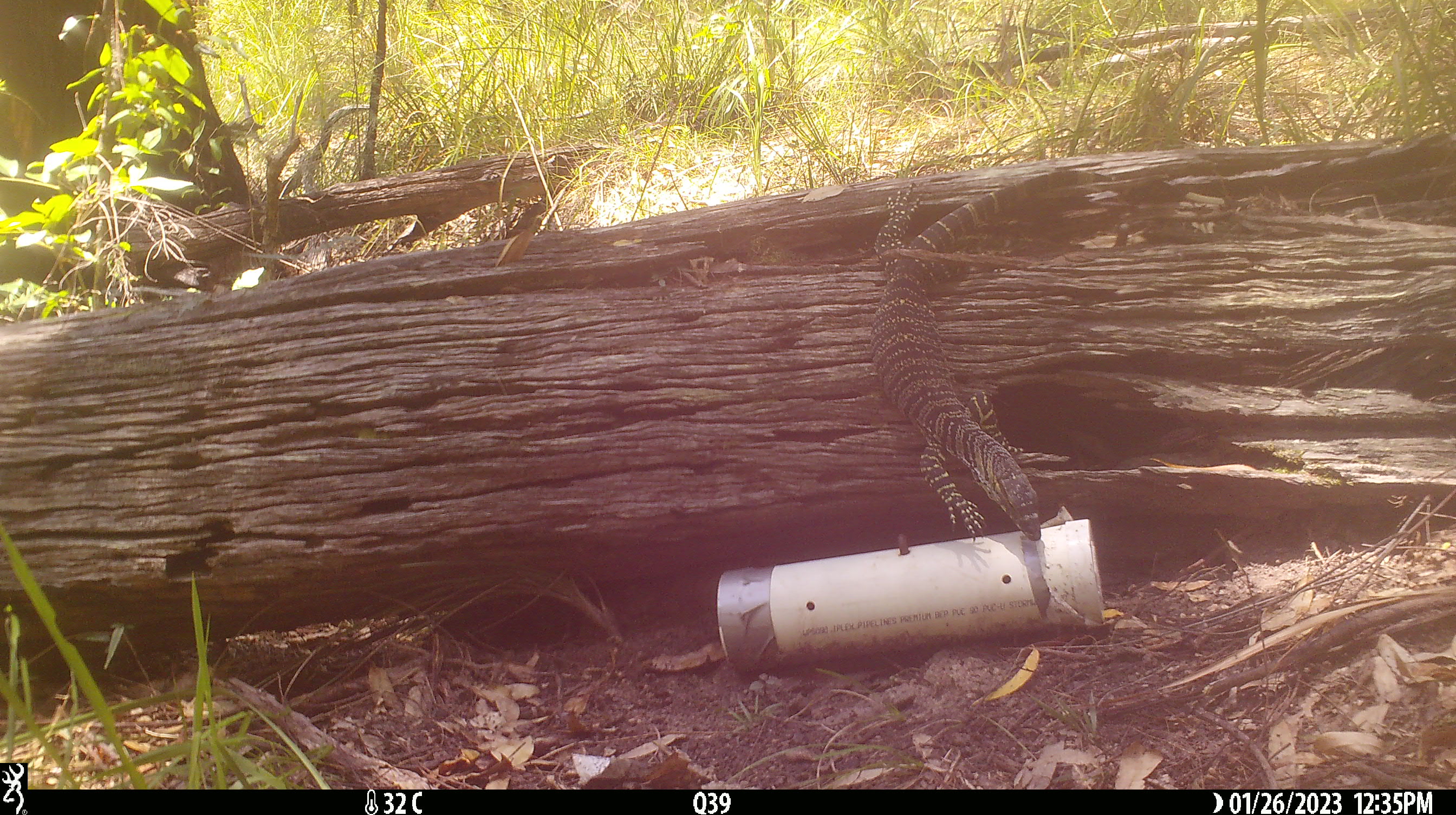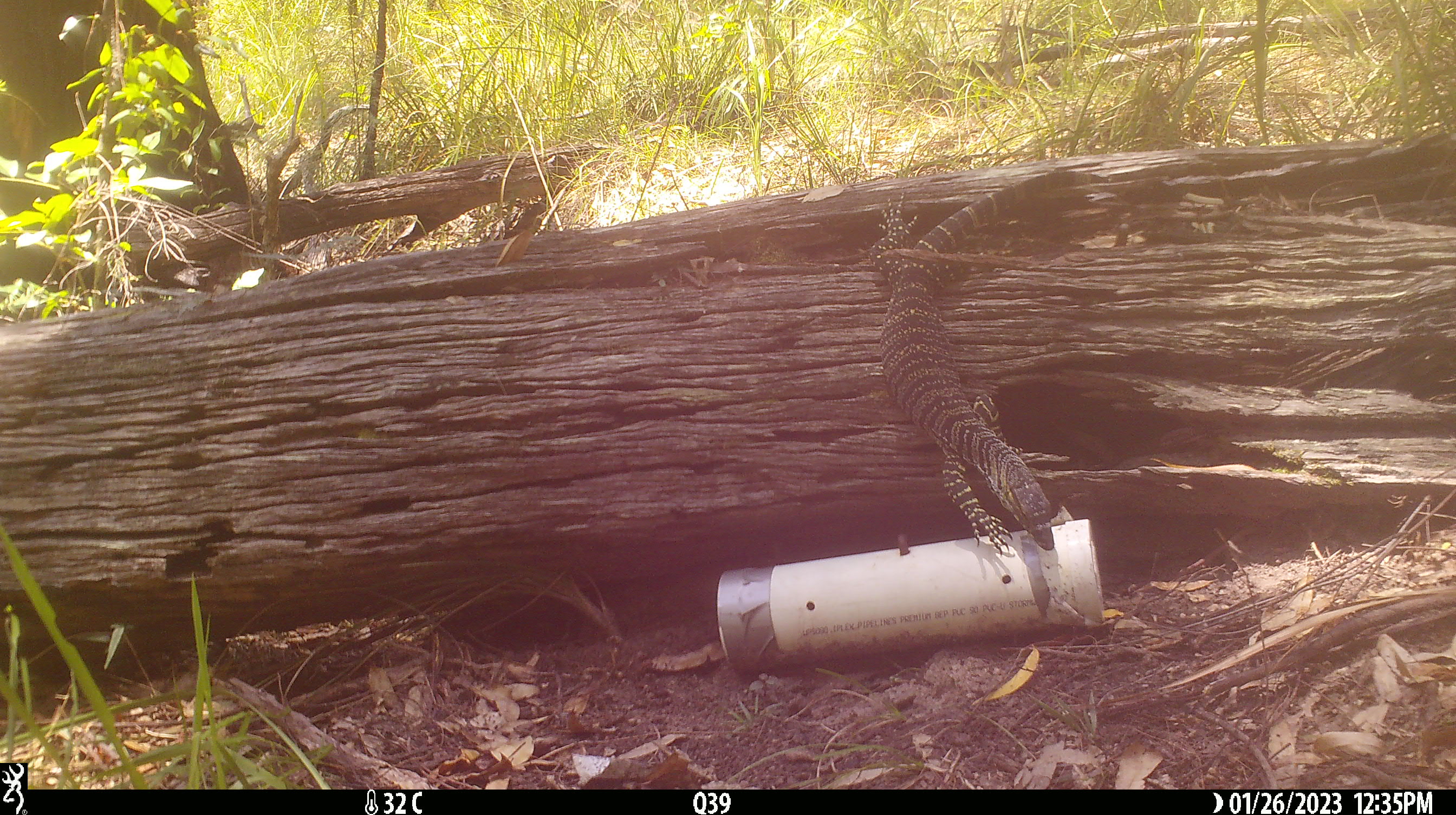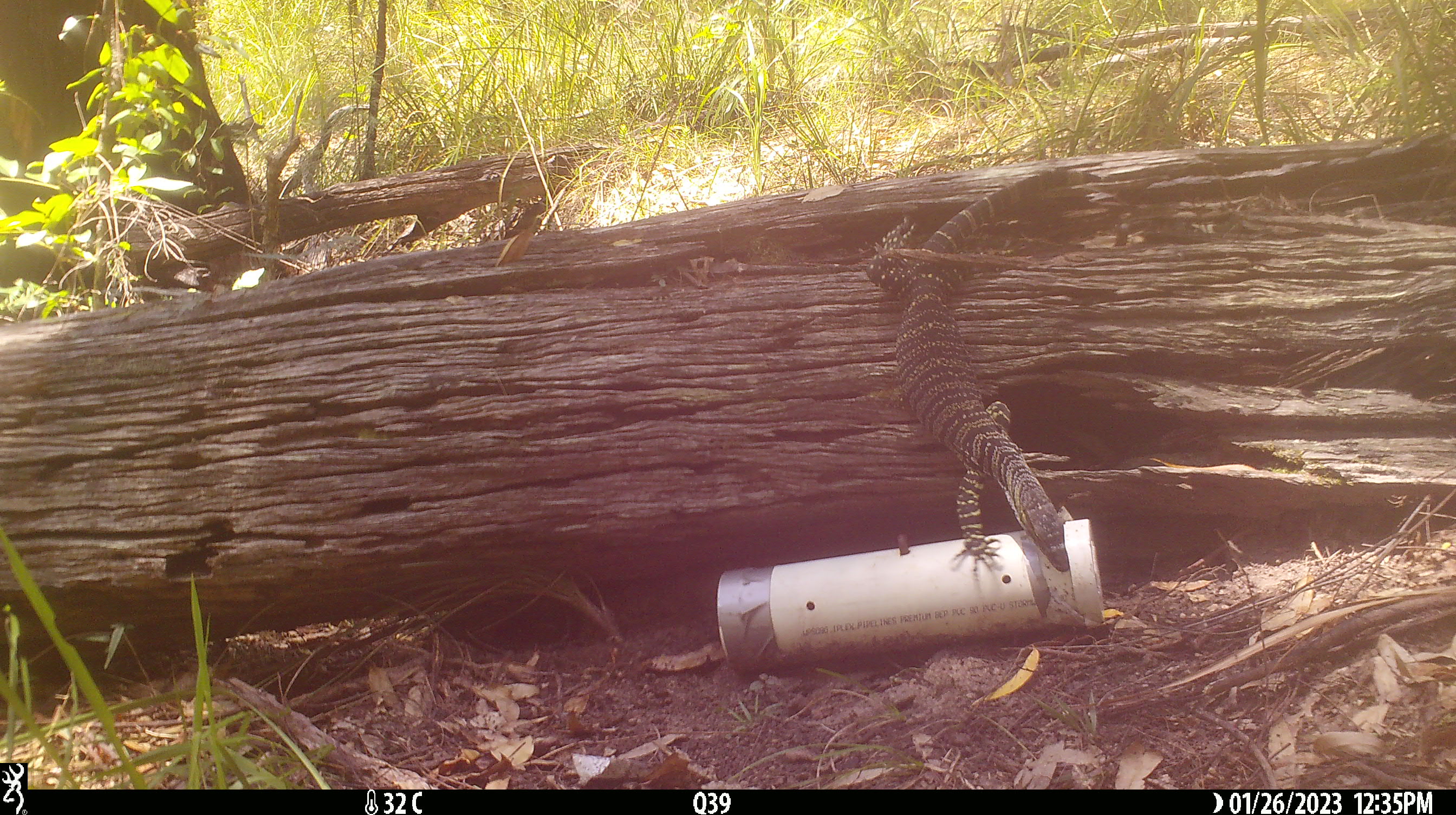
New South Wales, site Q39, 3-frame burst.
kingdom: Animalia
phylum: Chordata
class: Reptilia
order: Squamata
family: Varanidae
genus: Varanus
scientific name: Varanus varius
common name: lace monitor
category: goanna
Goanna (lace monitor) (Varanus varius).